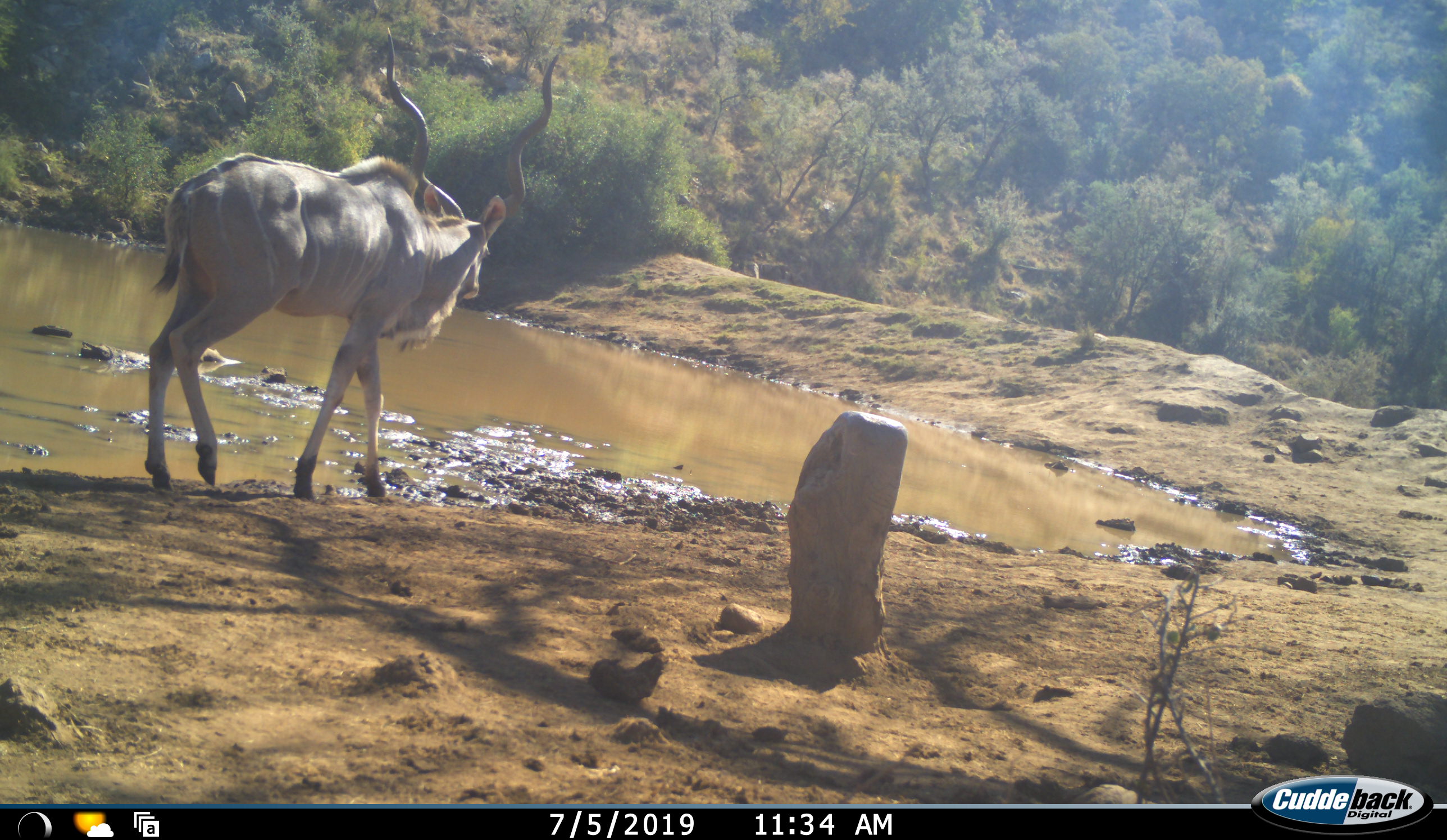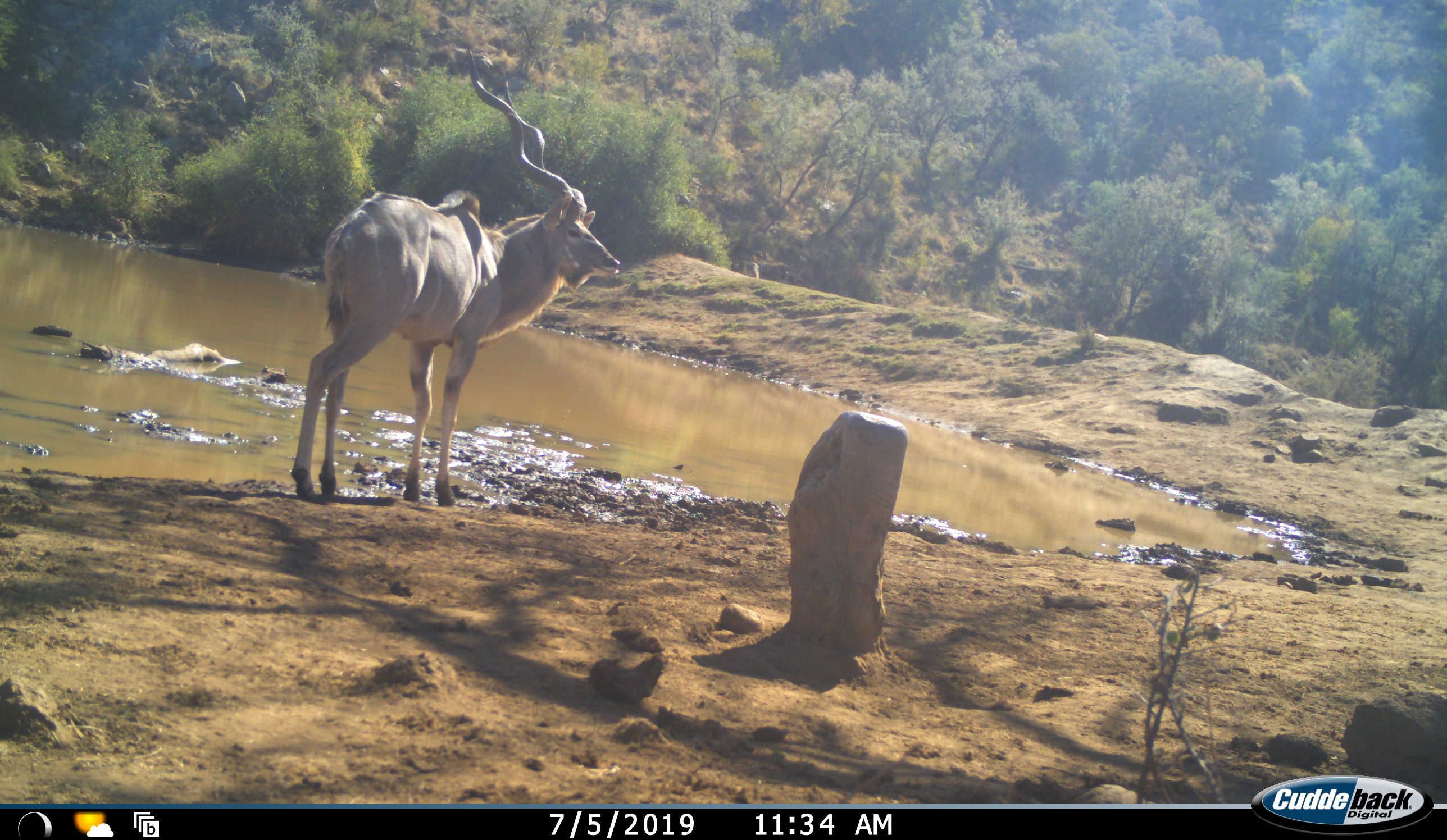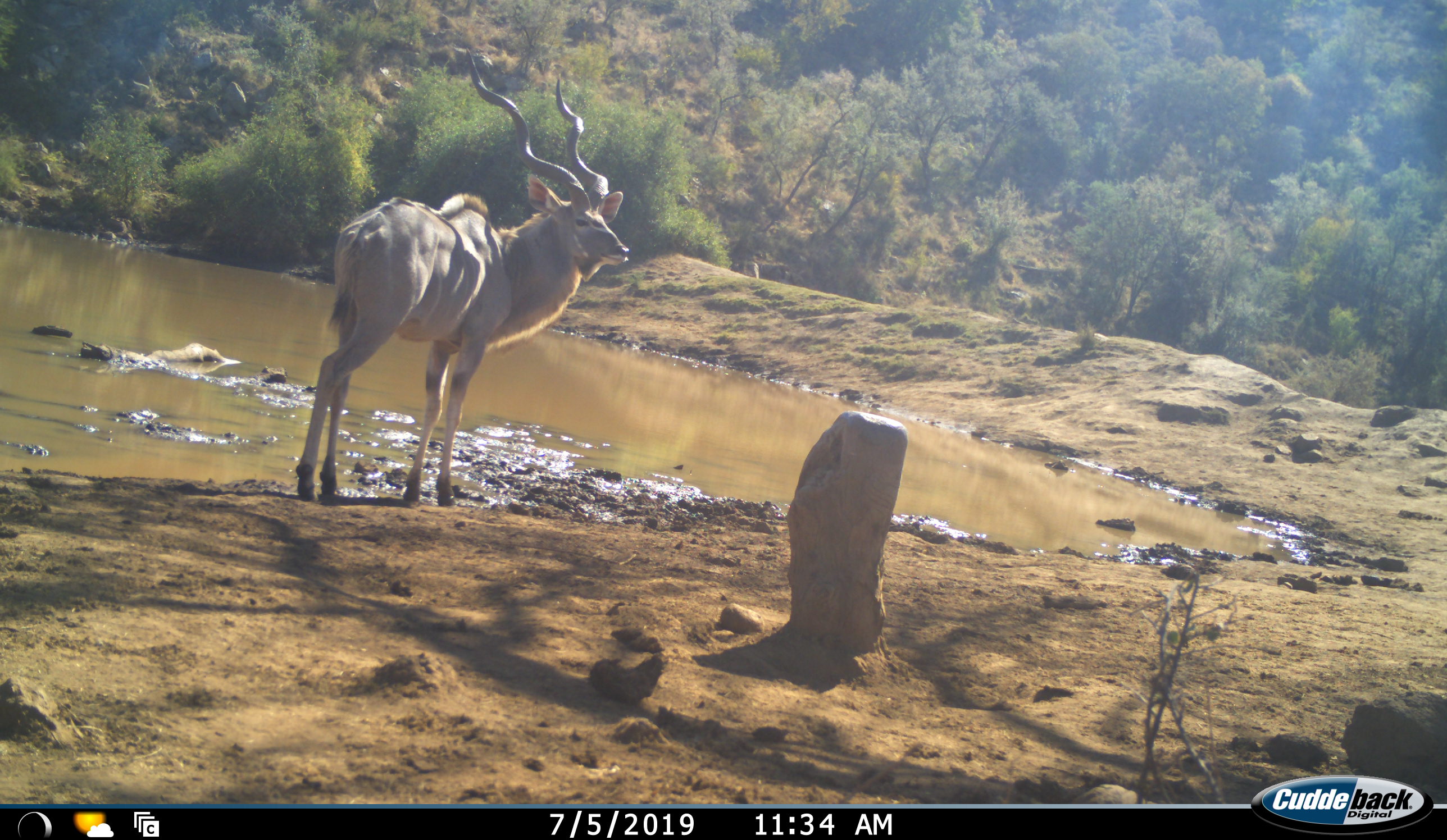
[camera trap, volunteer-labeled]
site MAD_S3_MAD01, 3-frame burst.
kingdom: Animalia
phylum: Chordata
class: Mammalia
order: Artiodactyla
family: Bovidae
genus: Tragelaphus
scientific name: Tragelaphus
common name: kudu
Kudu (Tragelaphus), count 1. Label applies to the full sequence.